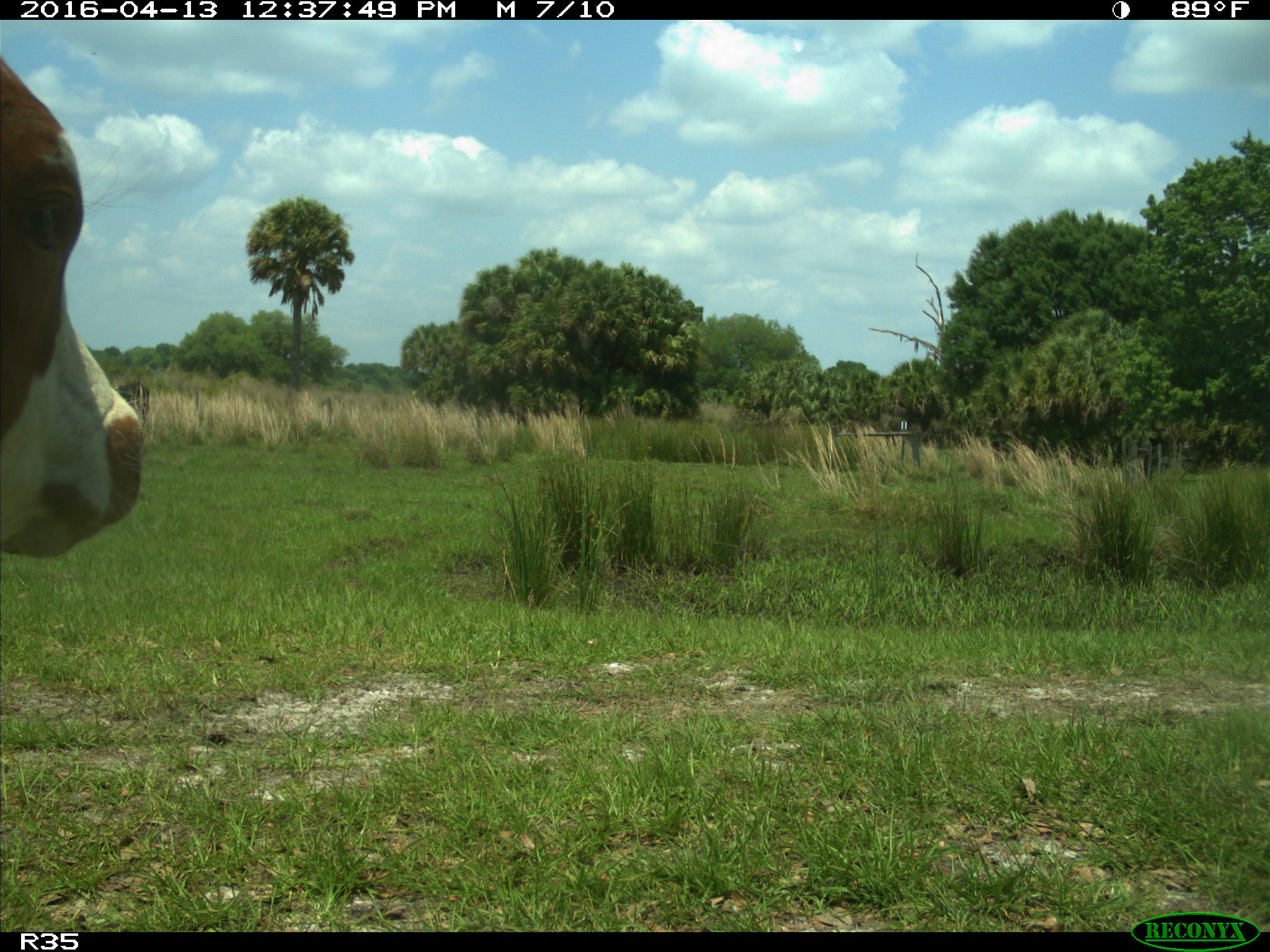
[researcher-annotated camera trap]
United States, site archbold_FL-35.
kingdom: Animalia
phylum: Chordata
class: Mammalia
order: Artiodactyla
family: Bovidae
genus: Bos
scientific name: Bos taurus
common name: domestic cow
Bos taurus (domestic cow).